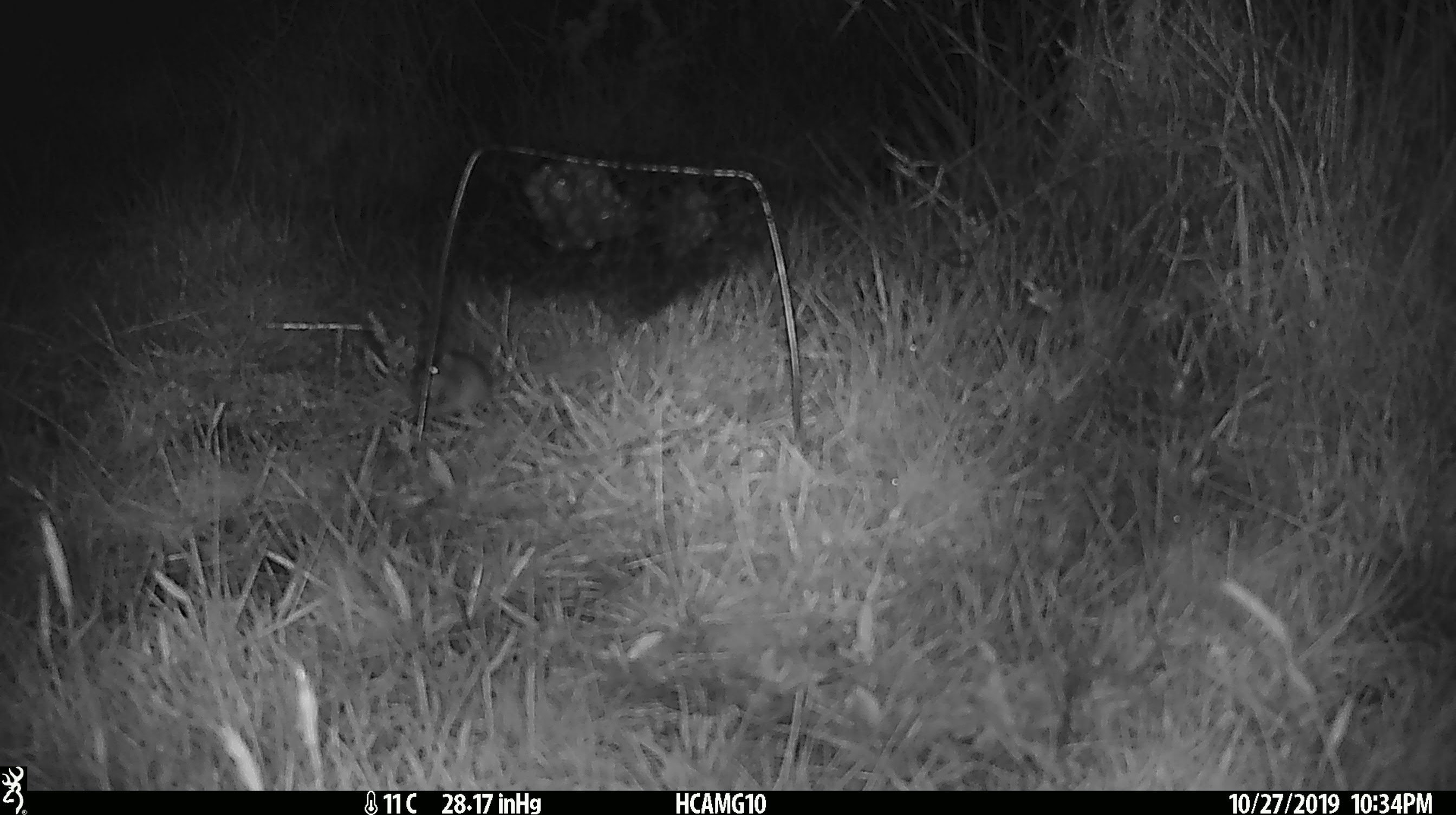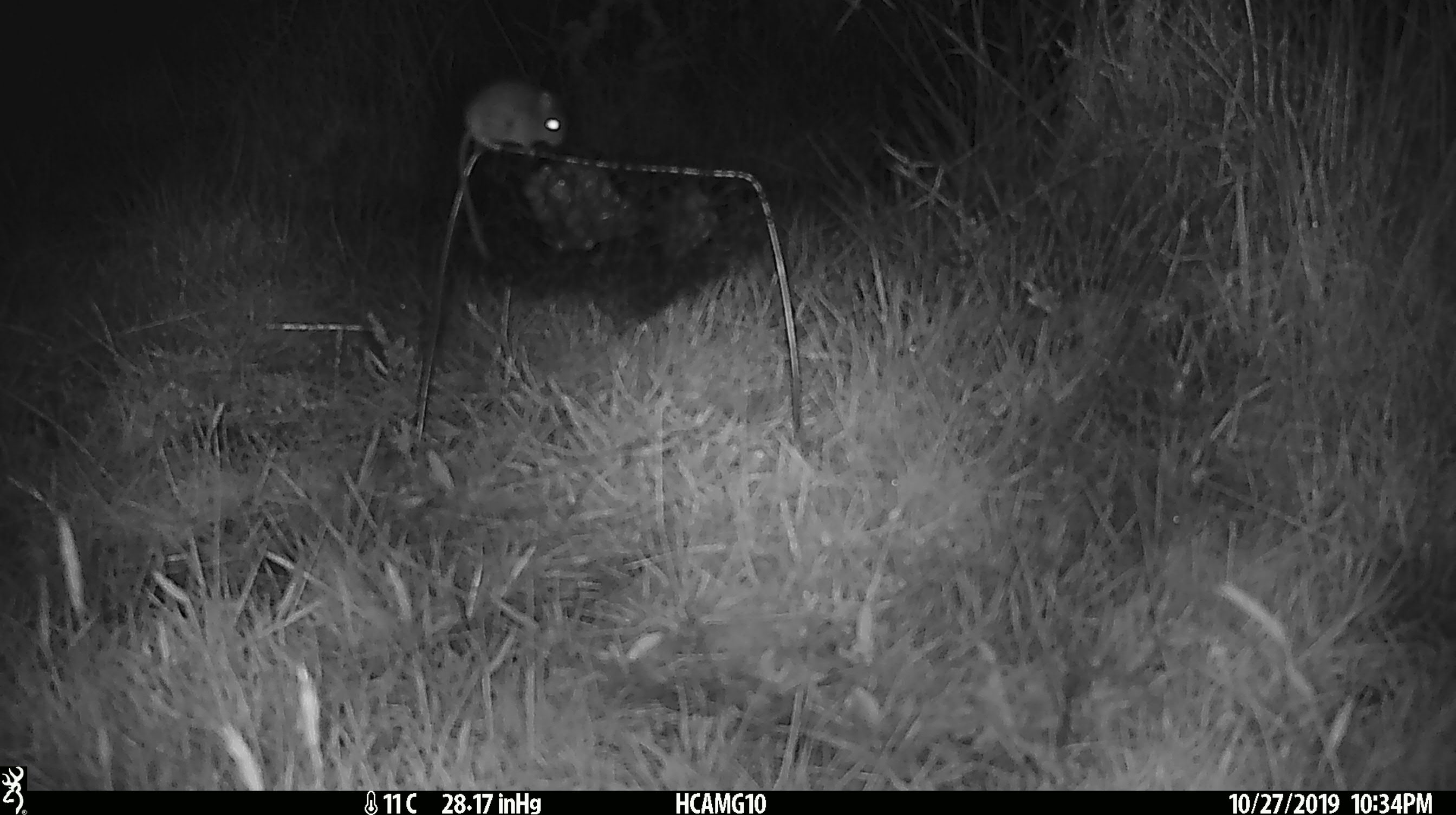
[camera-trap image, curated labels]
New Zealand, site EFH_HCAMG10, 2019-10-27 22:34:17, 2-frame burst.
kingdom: Animalia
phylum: Chordata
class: Mammalia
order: Rodentia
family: Muridae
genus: Mus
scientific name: Mus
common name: mouse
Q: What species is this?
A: Mouse (Mus).